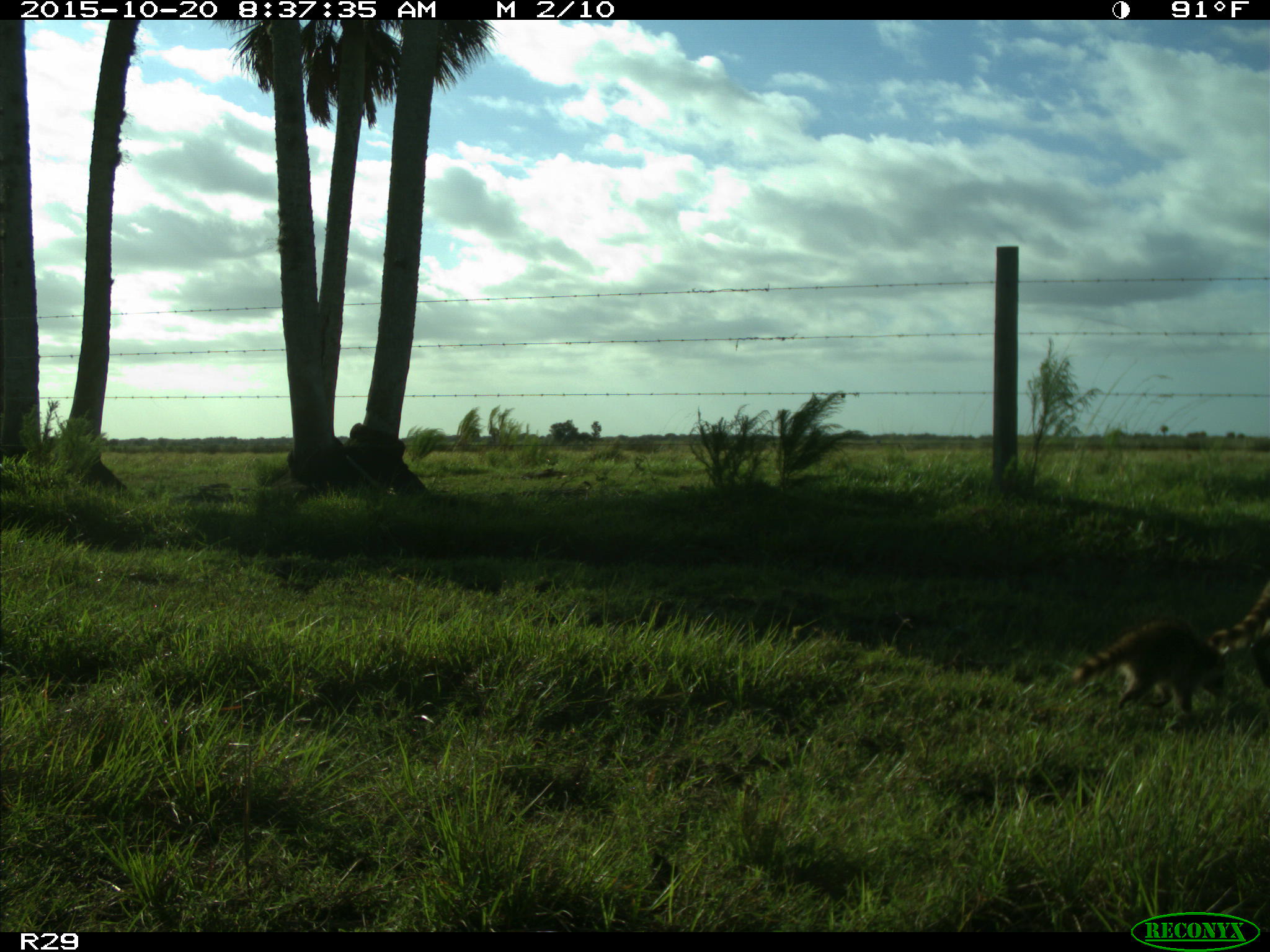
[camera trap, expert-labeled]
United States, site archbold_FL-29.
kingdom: Animalia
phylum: Chordata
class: Mammalia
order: Carnivora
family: Procyonidae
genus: Procyon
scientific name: Procyon lotor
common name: common raccoon